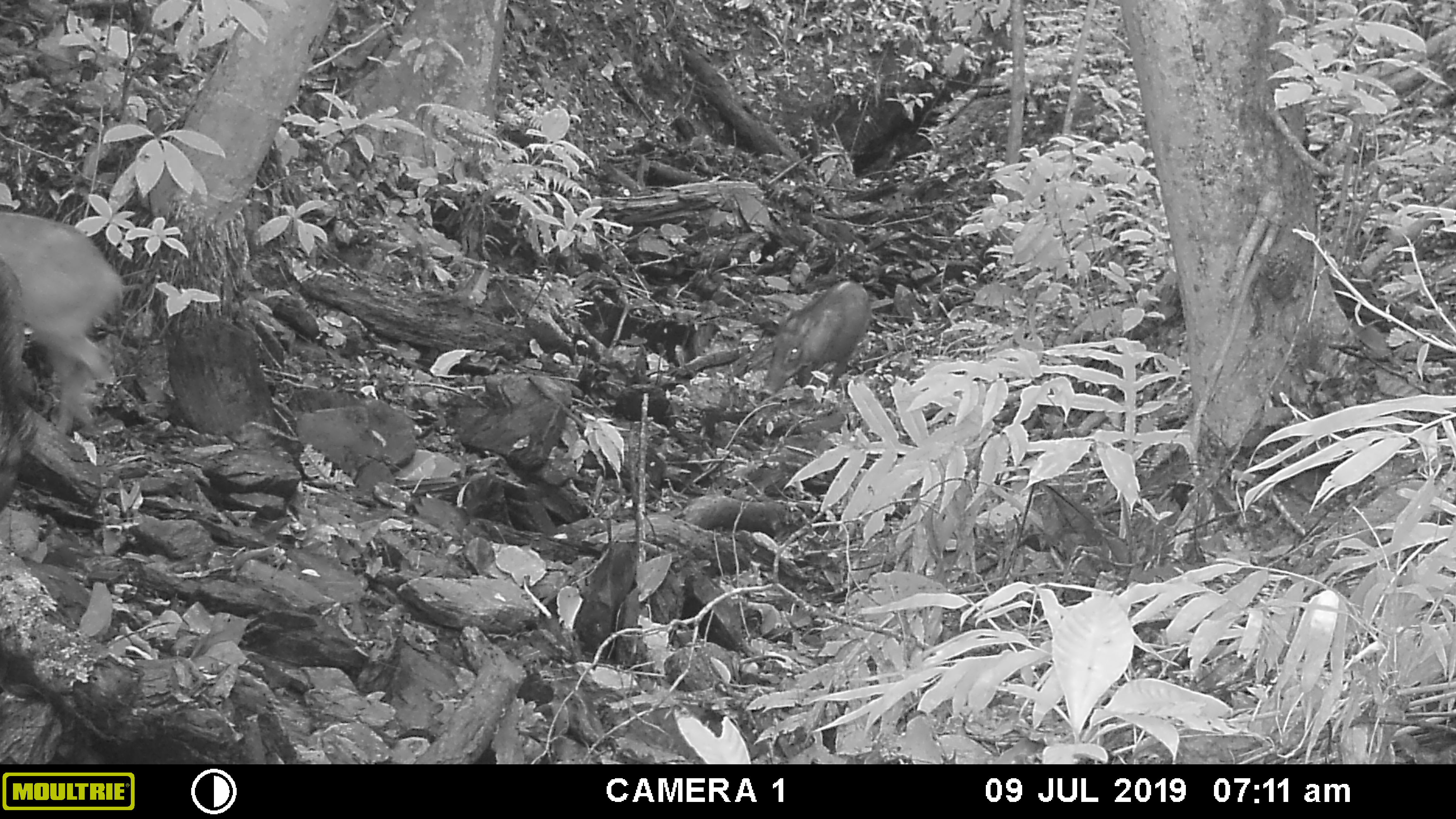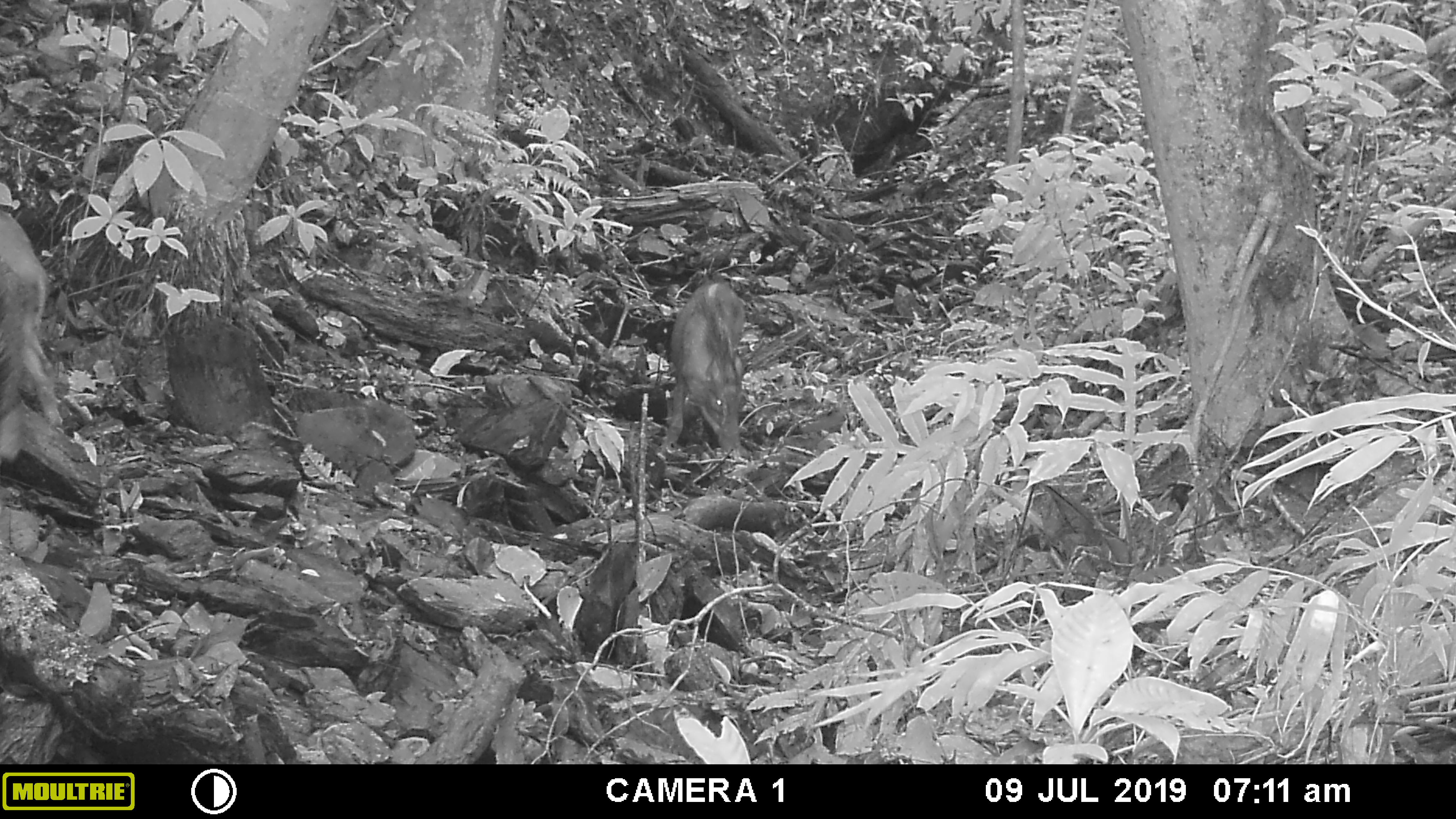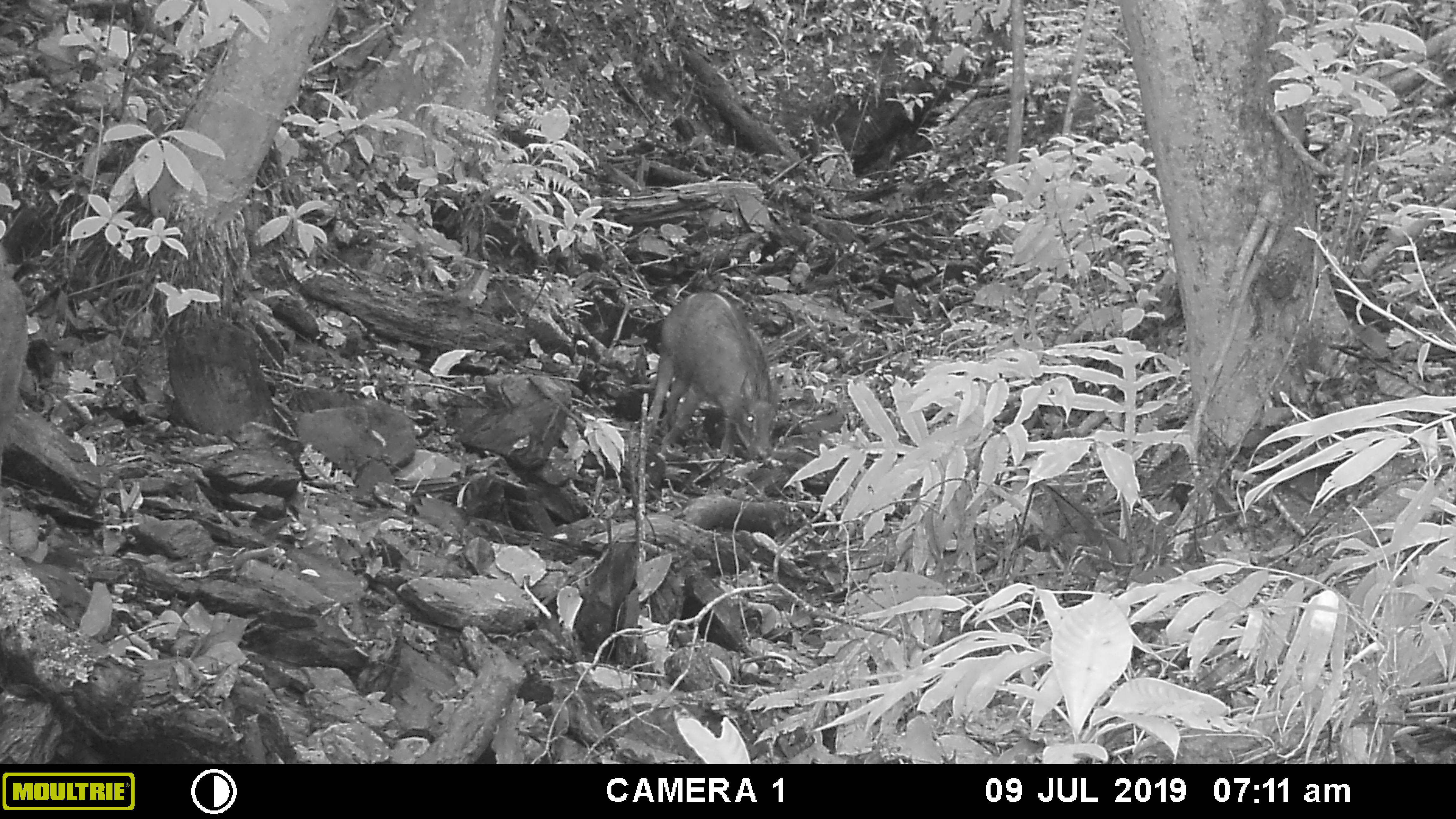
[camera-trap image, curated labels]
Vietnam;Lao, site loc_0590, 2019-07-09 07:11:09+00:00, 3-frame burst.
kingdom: Animalia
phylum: Chordata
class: Mammalia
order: Artiodactyla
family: Suidae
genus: Sus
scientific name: Sus scrofa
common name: eurasian wild pig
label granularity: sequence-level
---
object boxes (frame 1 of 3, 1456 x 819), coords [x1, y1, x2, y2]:
eurasian wild pig: [0, 210, 123, 436]; [759, 279, 873, 399]; [0, 256, 38, 516]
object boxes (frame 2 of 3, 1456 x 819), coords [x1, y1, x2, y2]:
eurasian wild pig: [0, 203, 64, 461]; [661, 276, 747, 453]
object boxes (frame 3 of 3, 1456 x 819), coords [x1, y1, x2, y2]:
eurasian wild pig: [642, 288, 782, 461]; [0, 239, 29, 452]